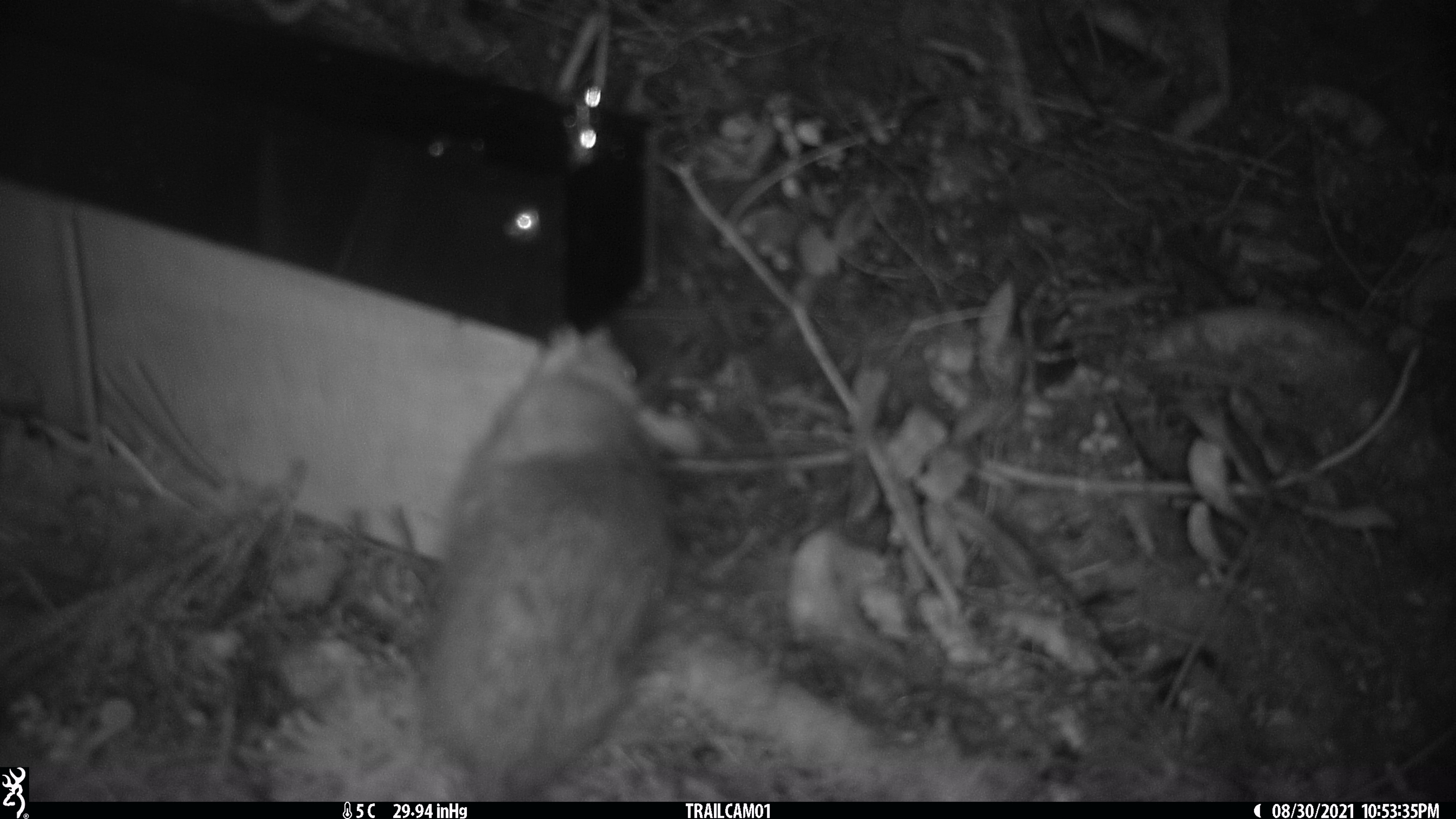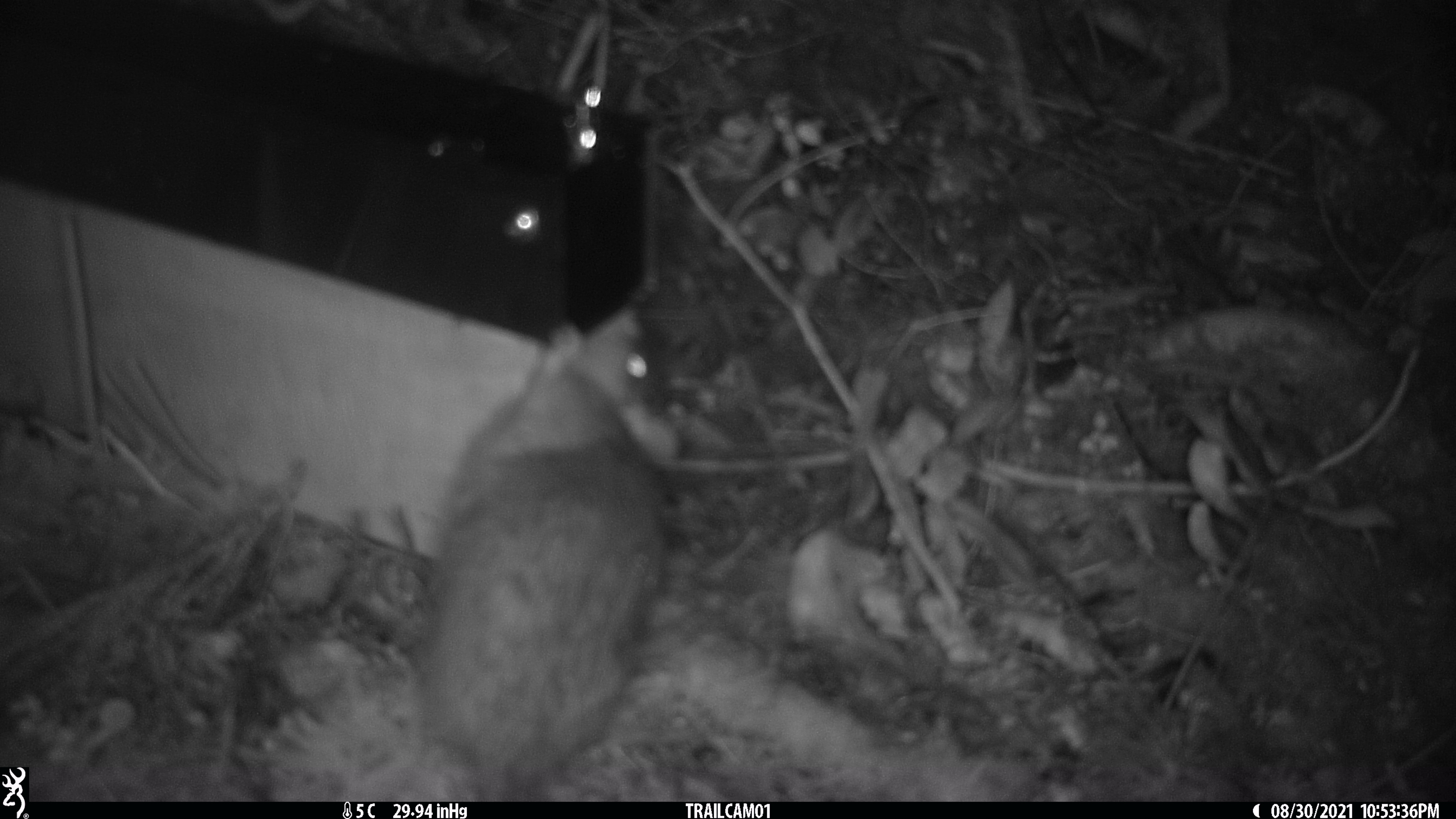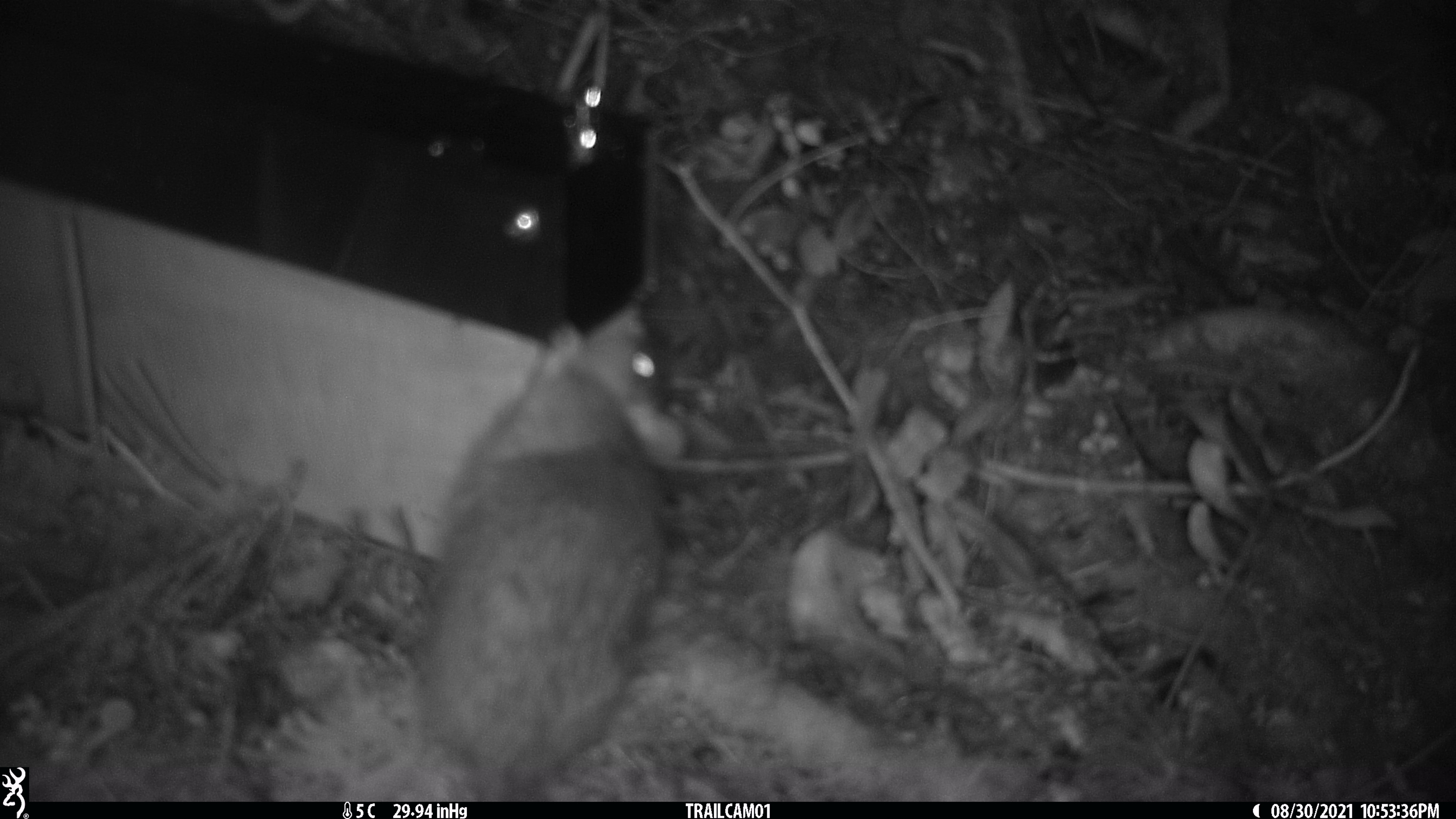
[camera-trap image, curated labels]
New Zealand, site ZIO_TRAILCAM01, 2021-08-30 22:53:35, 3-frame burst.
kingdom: Animalia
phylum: Chordata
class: Mammalia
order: Rodentia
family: Muridae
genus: Rattus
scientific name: Rattus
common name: rat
Rat (Rattus).